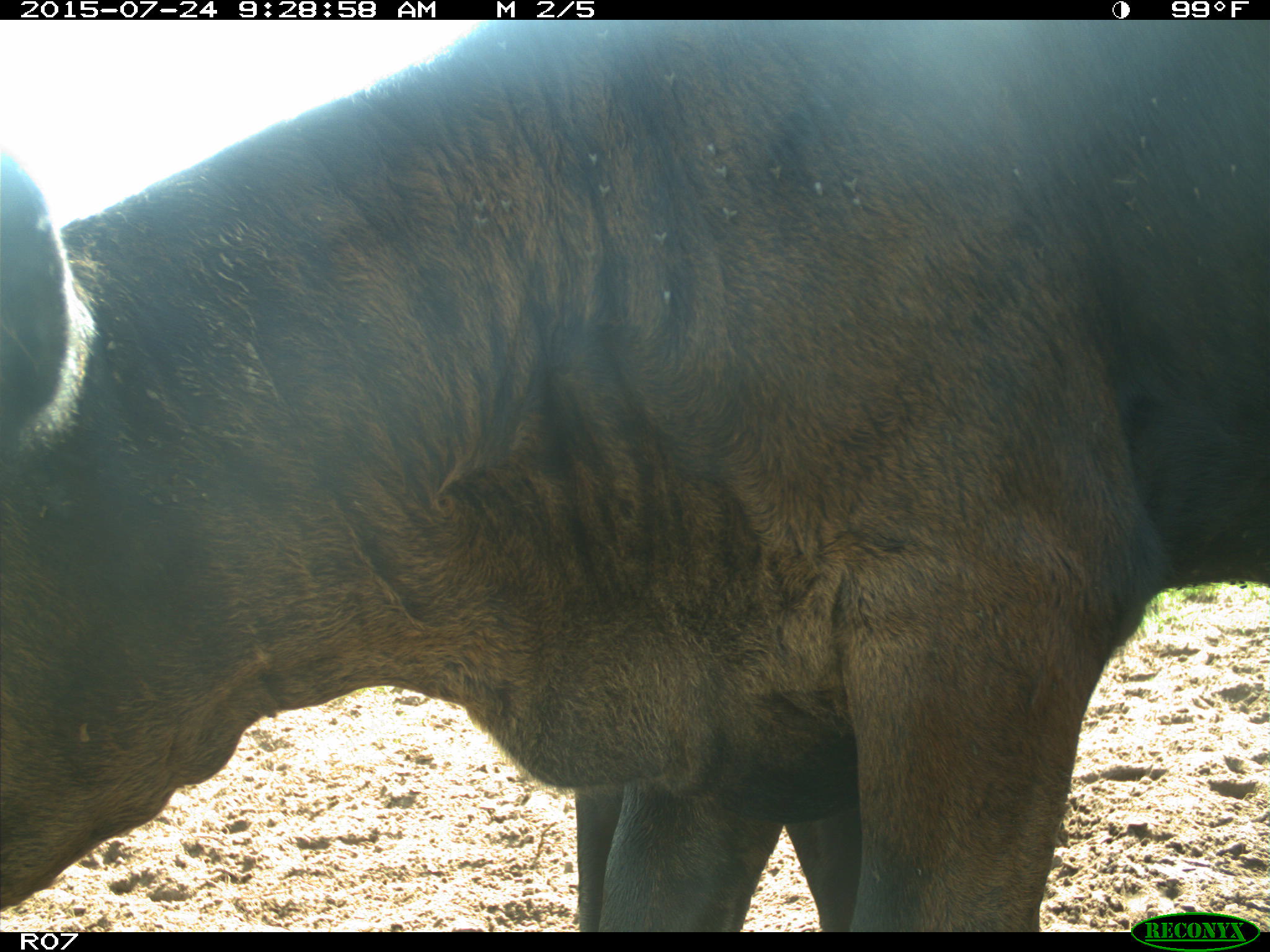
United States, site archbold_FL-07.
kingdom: Animalia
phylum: Chordata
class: Mammalia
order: Artiodactyla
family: Bovidae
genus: Bos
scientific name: Bos taurus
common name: domestic cow